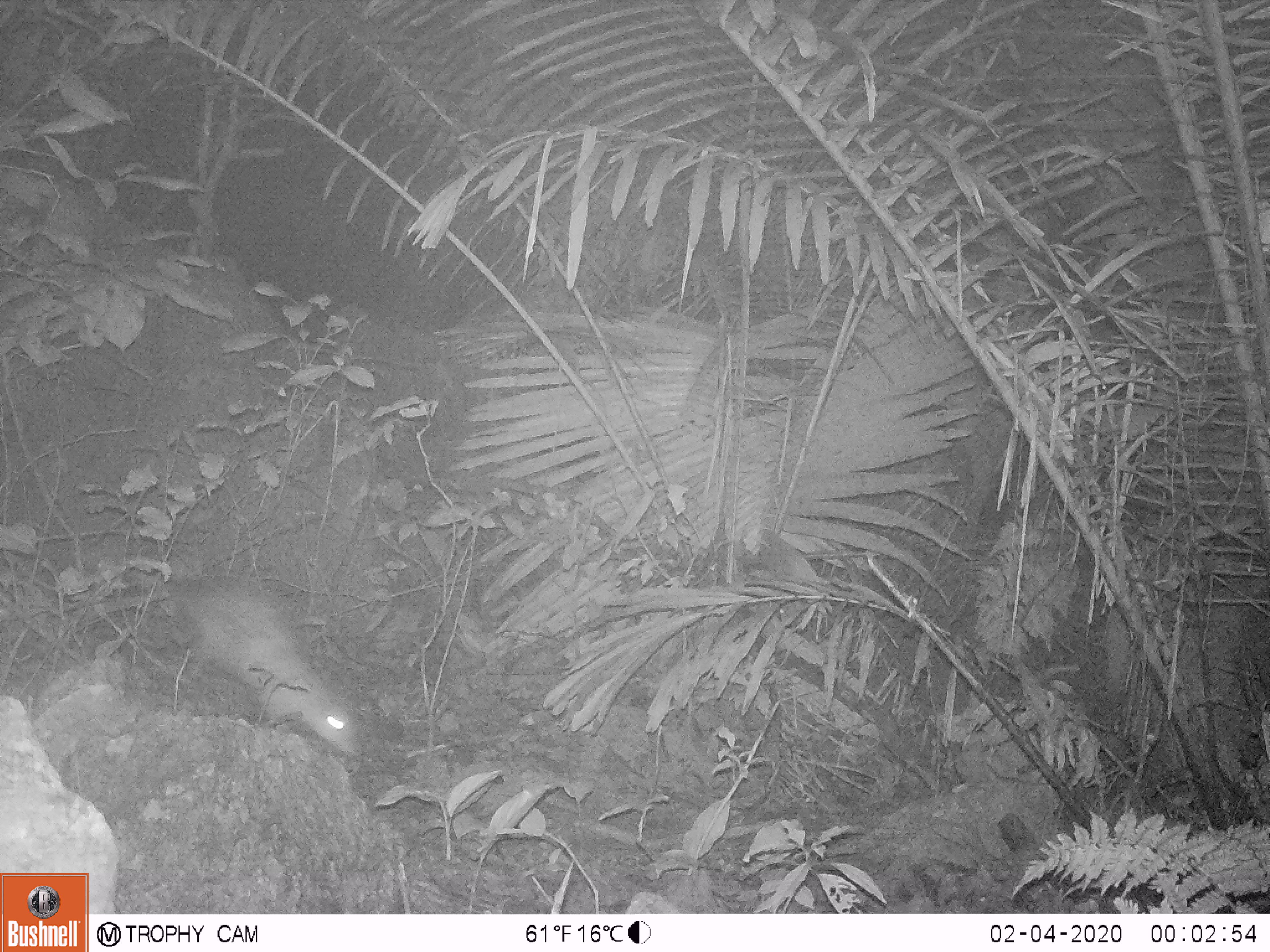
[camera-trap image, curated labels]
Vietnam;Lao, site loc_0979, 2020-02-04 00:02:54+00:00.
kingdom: Animalia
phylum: Chordata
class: Mammalia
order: Rodentia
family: Hystricidae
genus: Atherurus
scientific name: Atherurus macrourus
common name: asiatic brush-tailed porcupine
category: asiatic brush tailed porcupine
Asiatic brush tailed porcupine (asiatic brush-tailed porcupine) (Atherurus macrourus). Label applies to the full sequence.